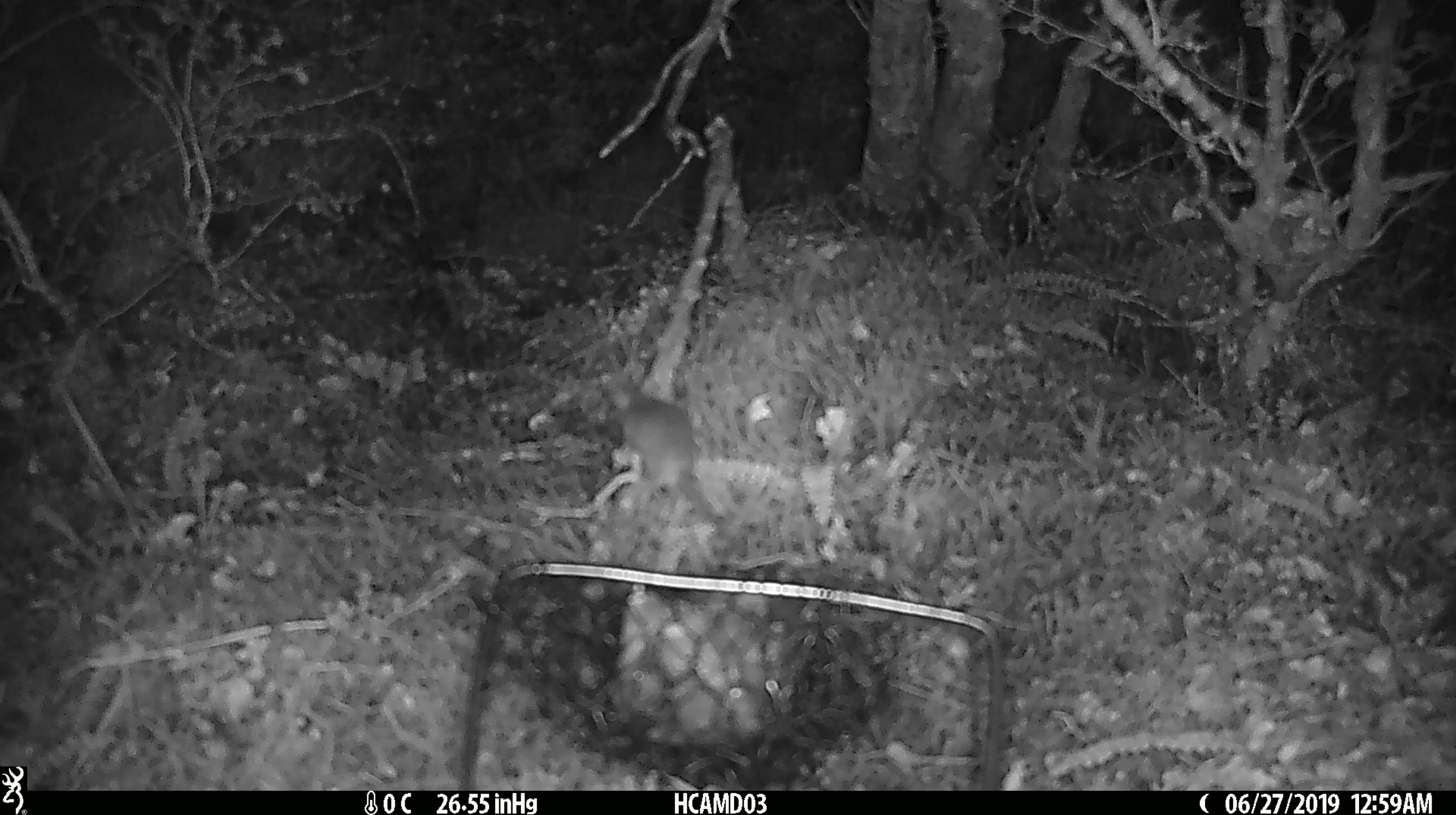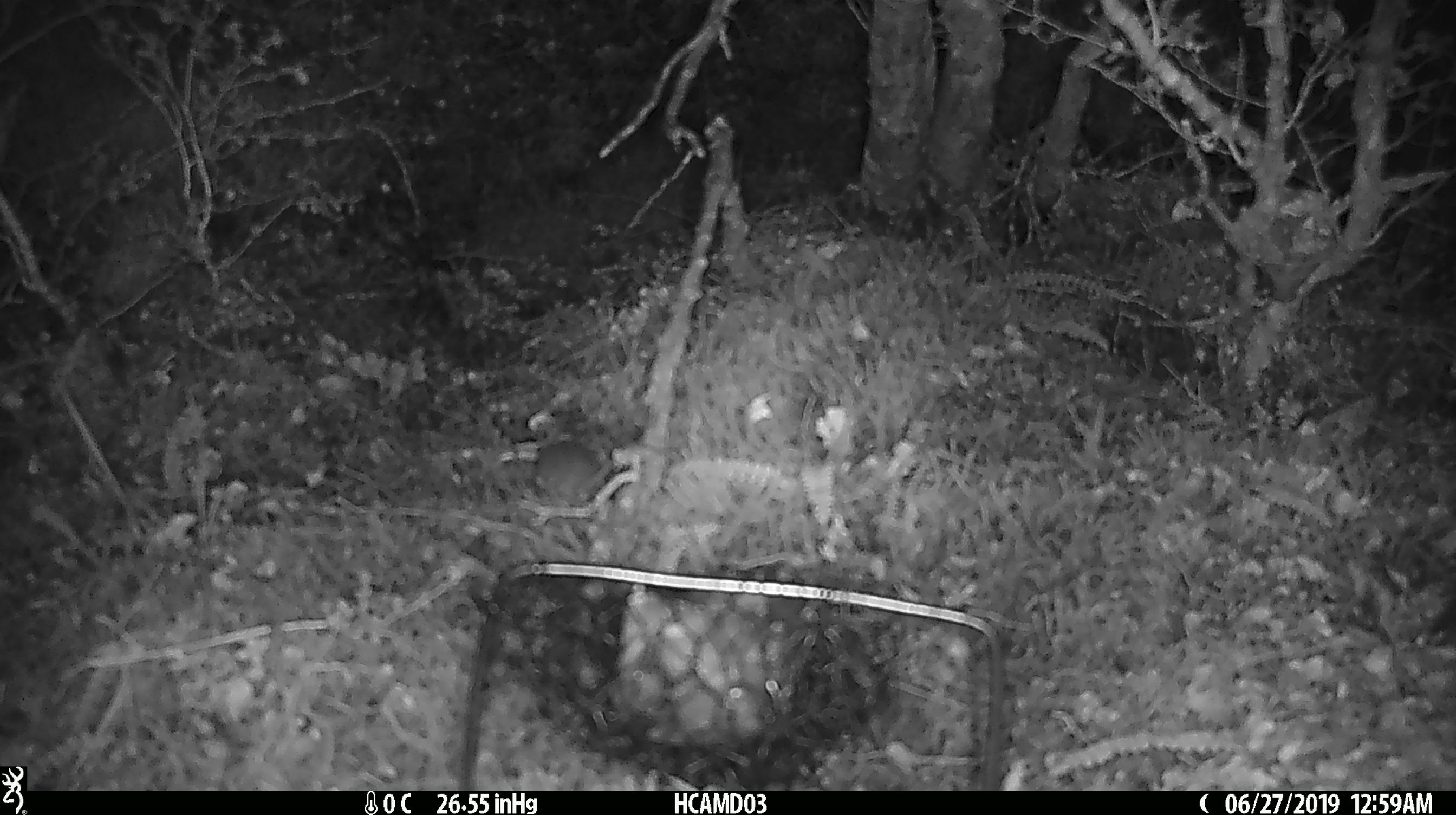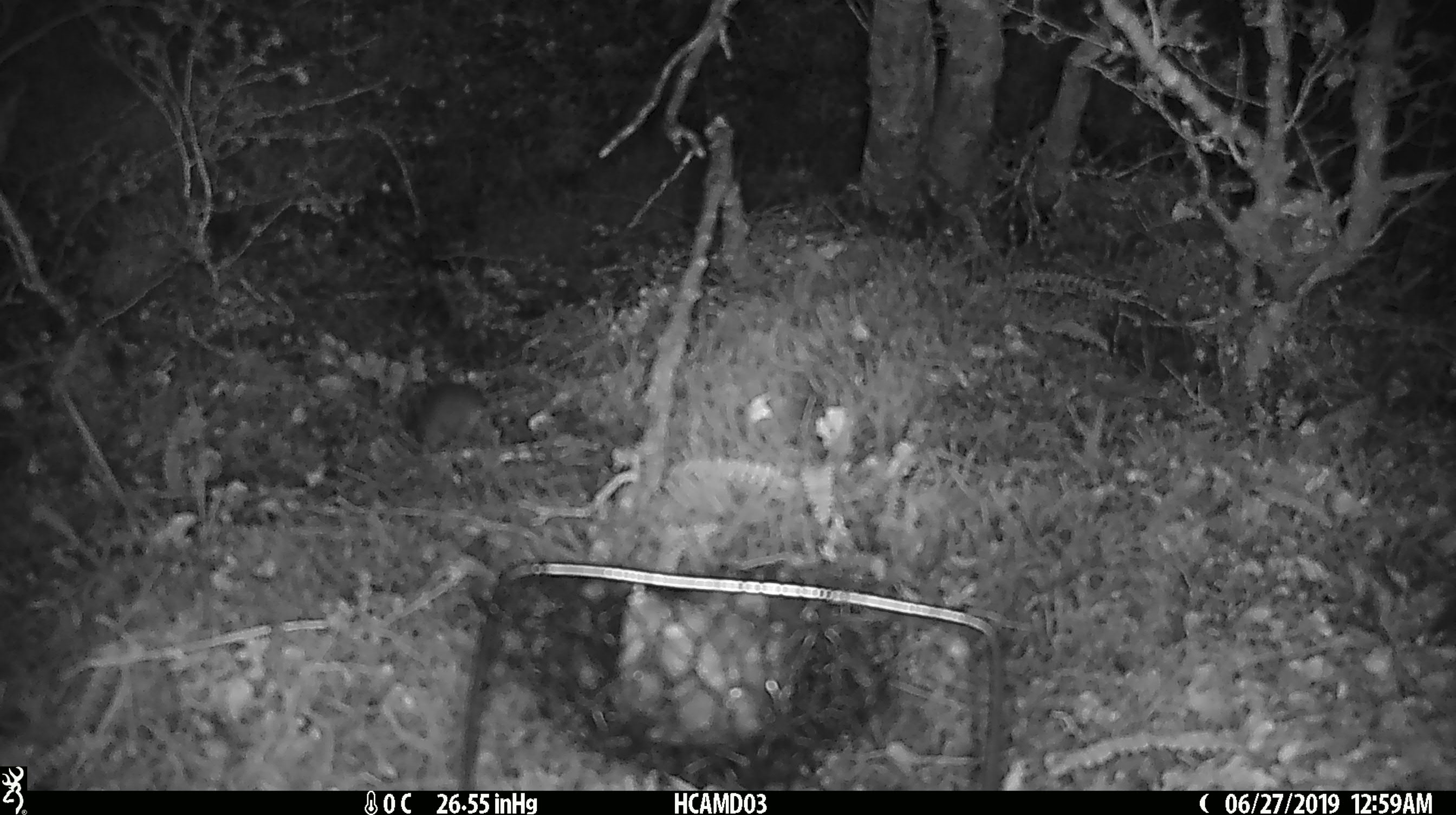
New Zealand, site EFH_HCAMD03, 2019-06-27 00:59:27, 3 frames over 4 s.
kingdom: Animalia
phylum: Chordata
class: Mammalia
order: Rodentia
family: Muridae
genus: Mus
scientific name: Mus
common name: mouse